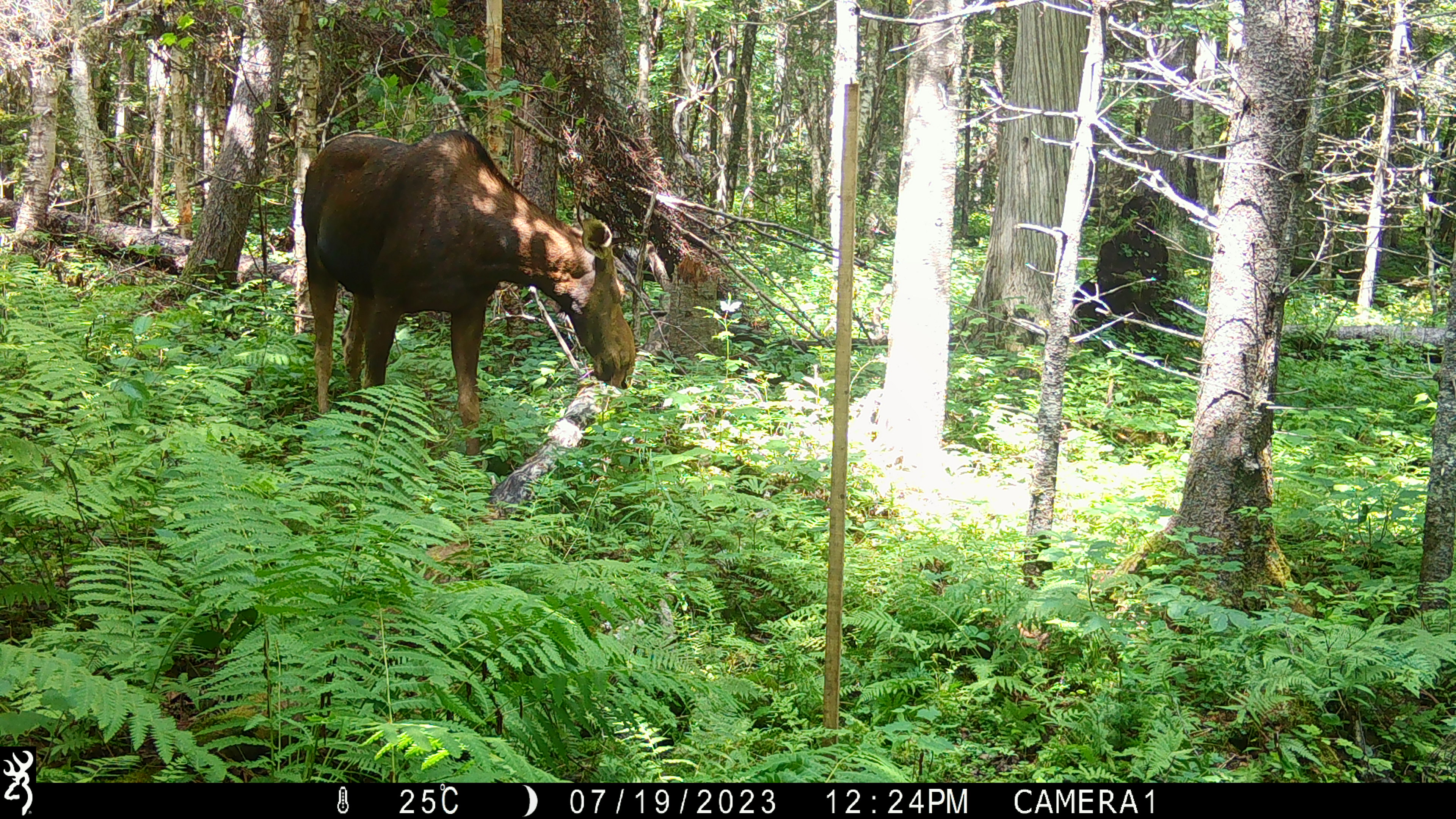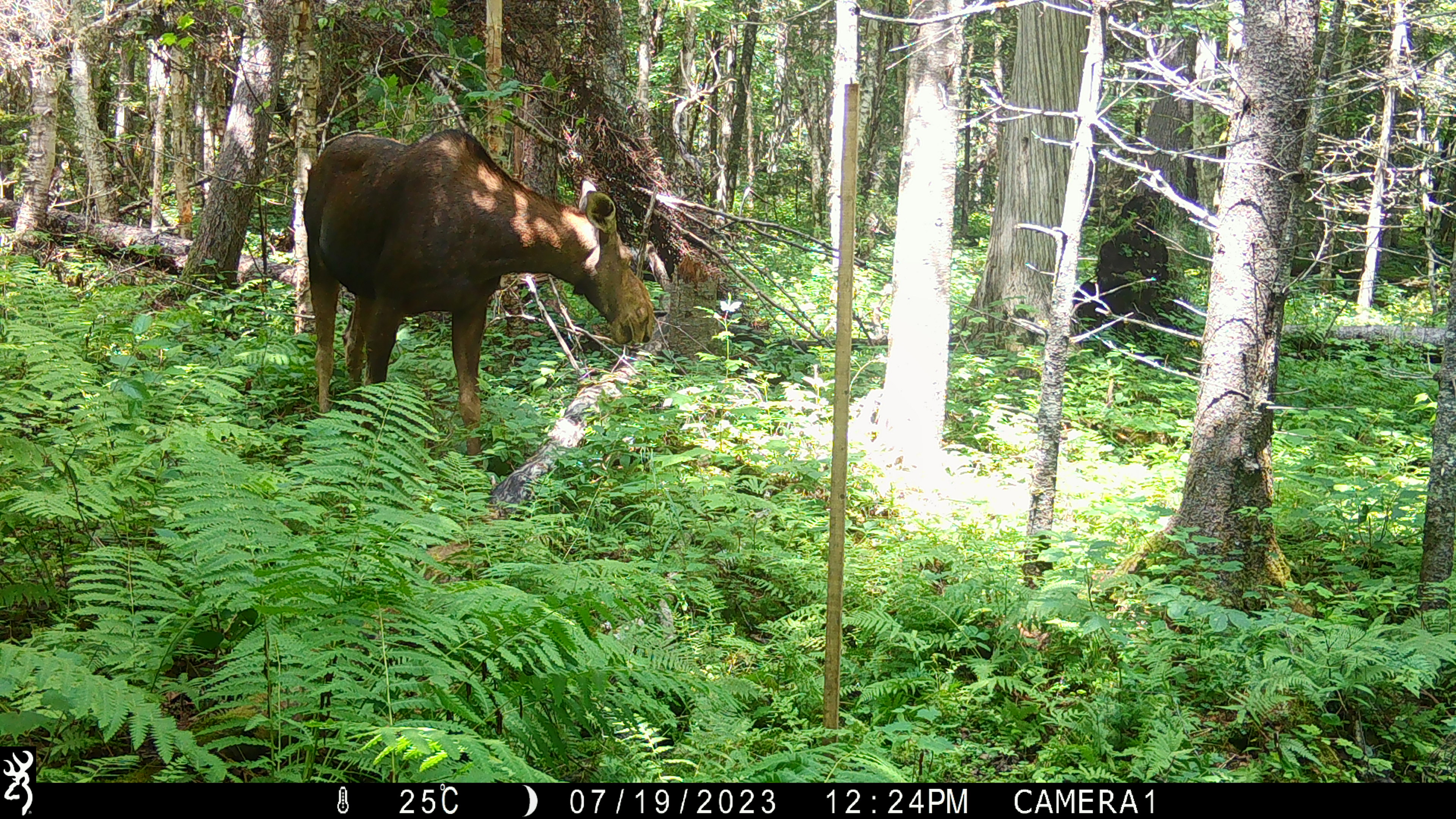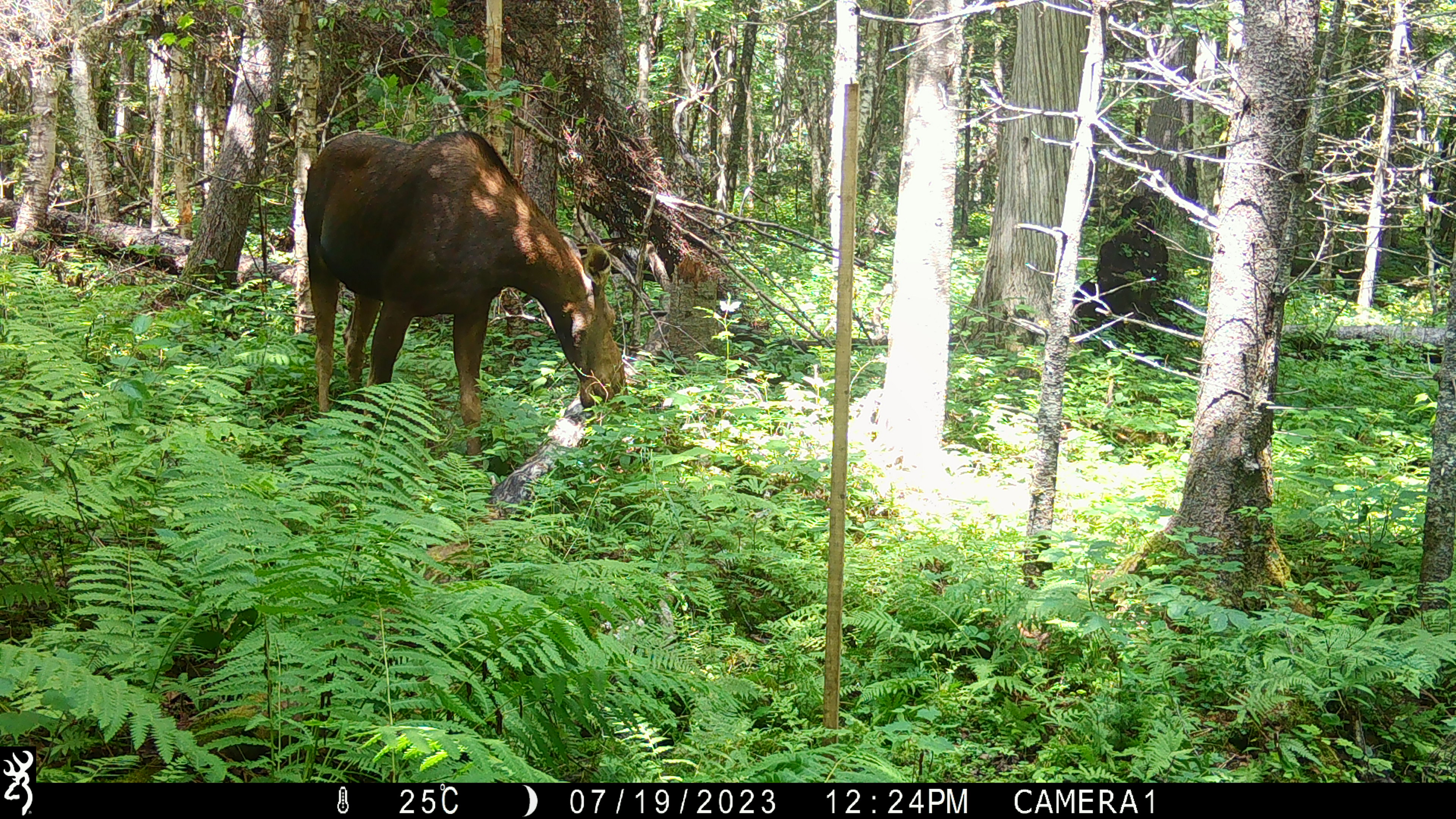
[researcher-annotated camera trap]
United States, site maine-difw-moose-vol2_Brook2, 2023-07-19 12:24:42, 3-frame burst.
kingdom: Animalia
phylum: Chordata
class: Mammalia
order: Artiodactyla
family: Cervidae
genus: Alces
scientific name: Alces alces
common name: moose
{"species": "moose (Alces alces)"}